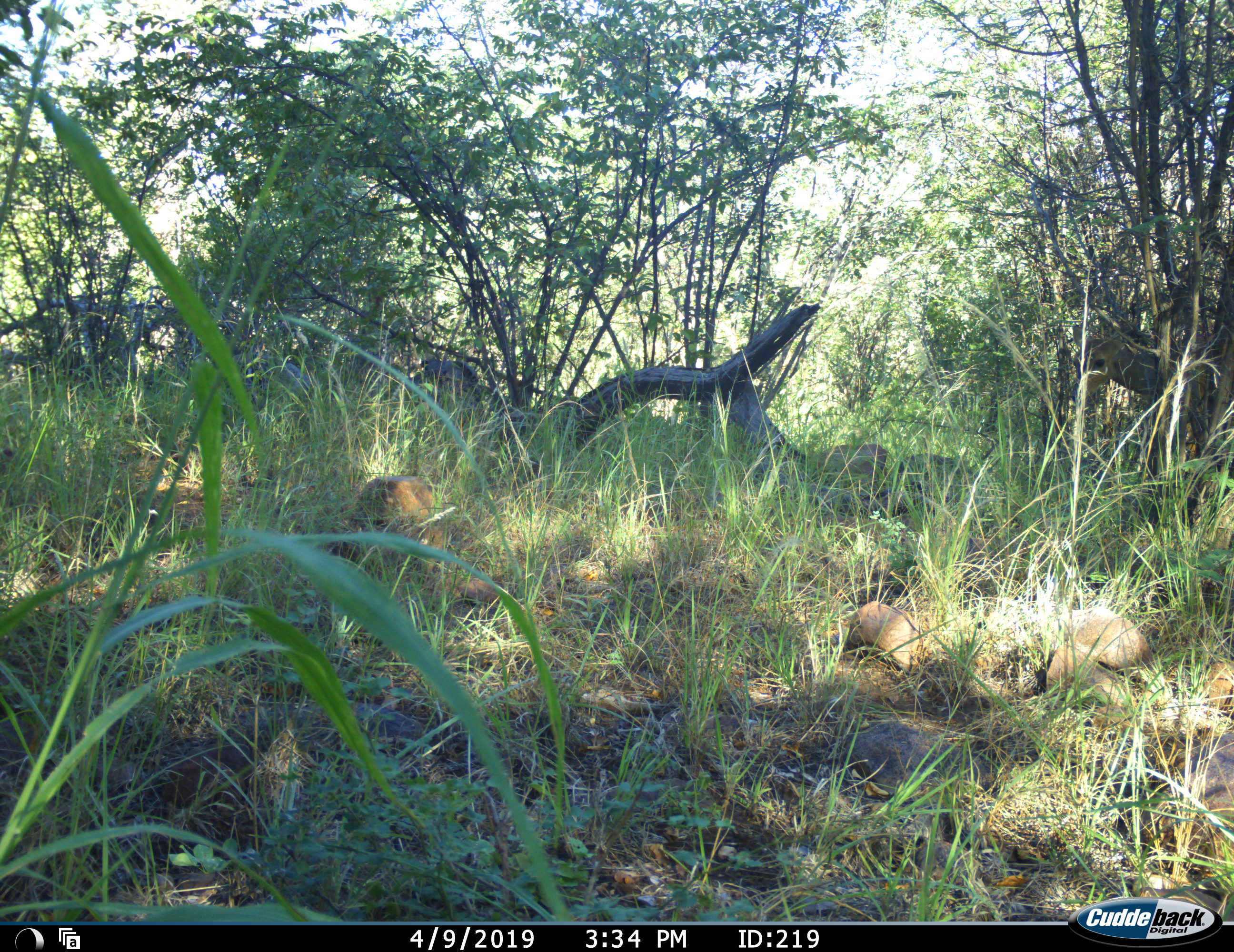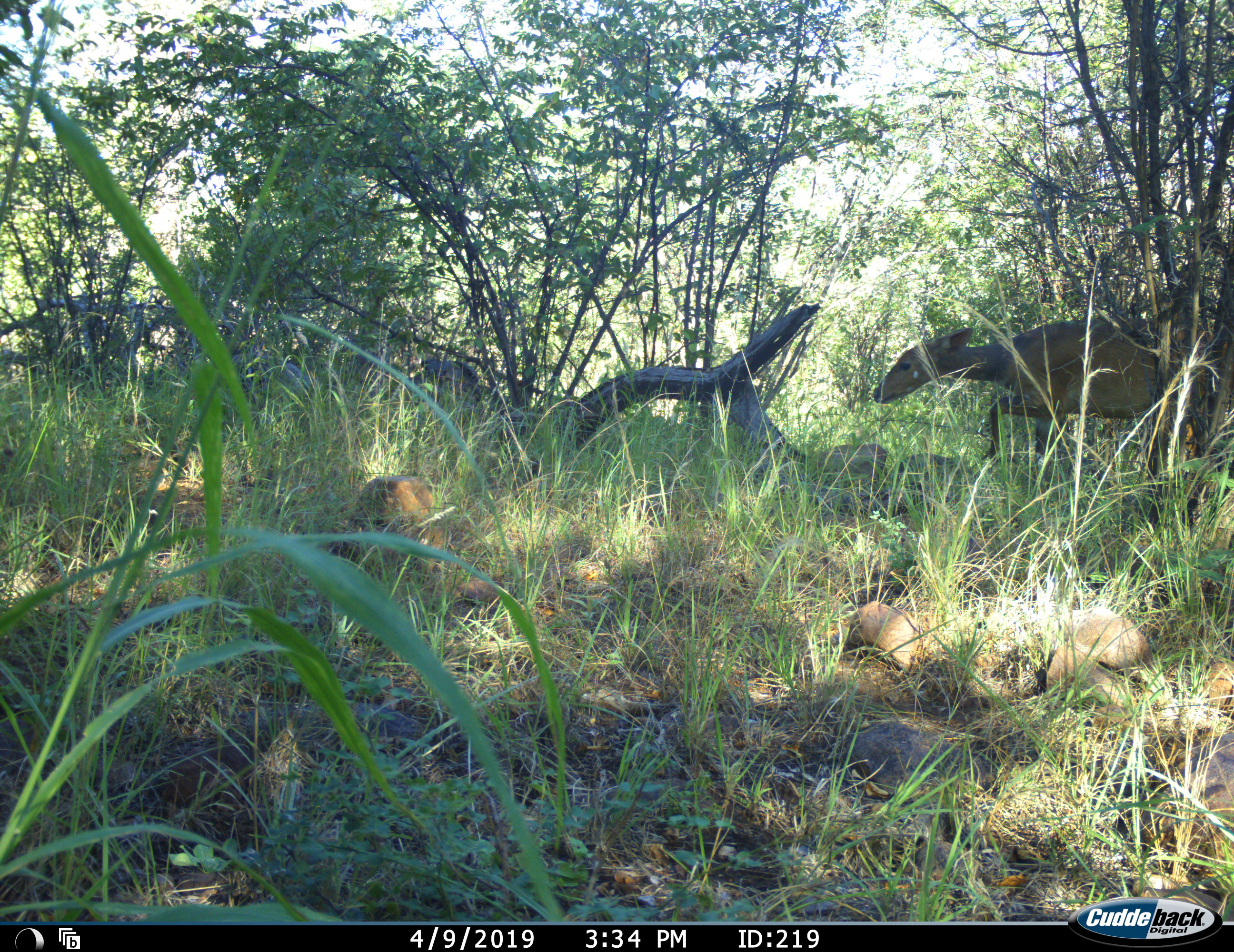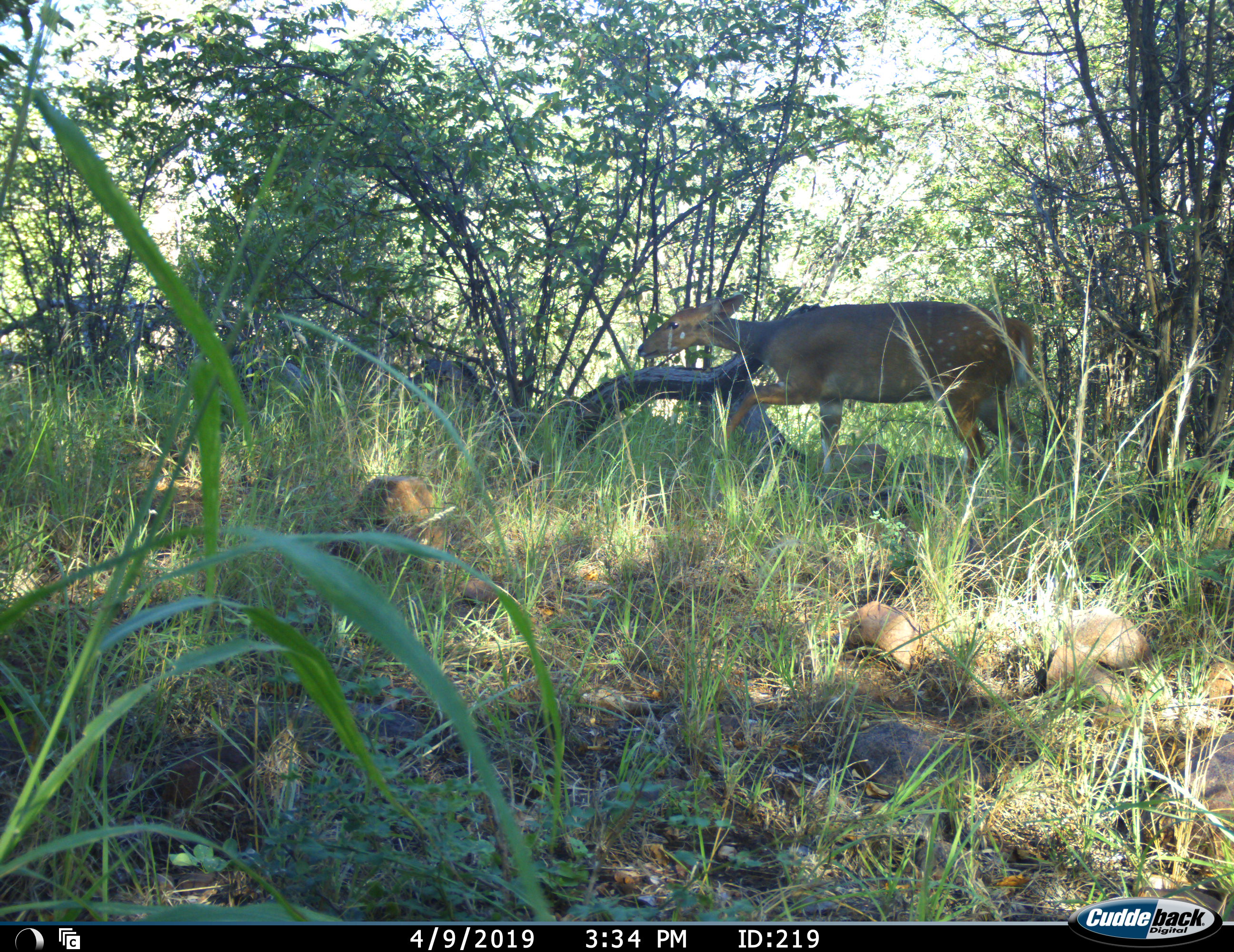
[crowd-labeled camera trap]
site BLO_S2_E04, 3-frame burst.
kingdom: Animalia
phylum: Chordata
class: Mammalia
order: Artiodactyla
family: Bovidae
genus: Tragelaphus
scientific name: Tragelaphus scriptus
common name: bushbuck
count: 1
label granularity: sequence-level